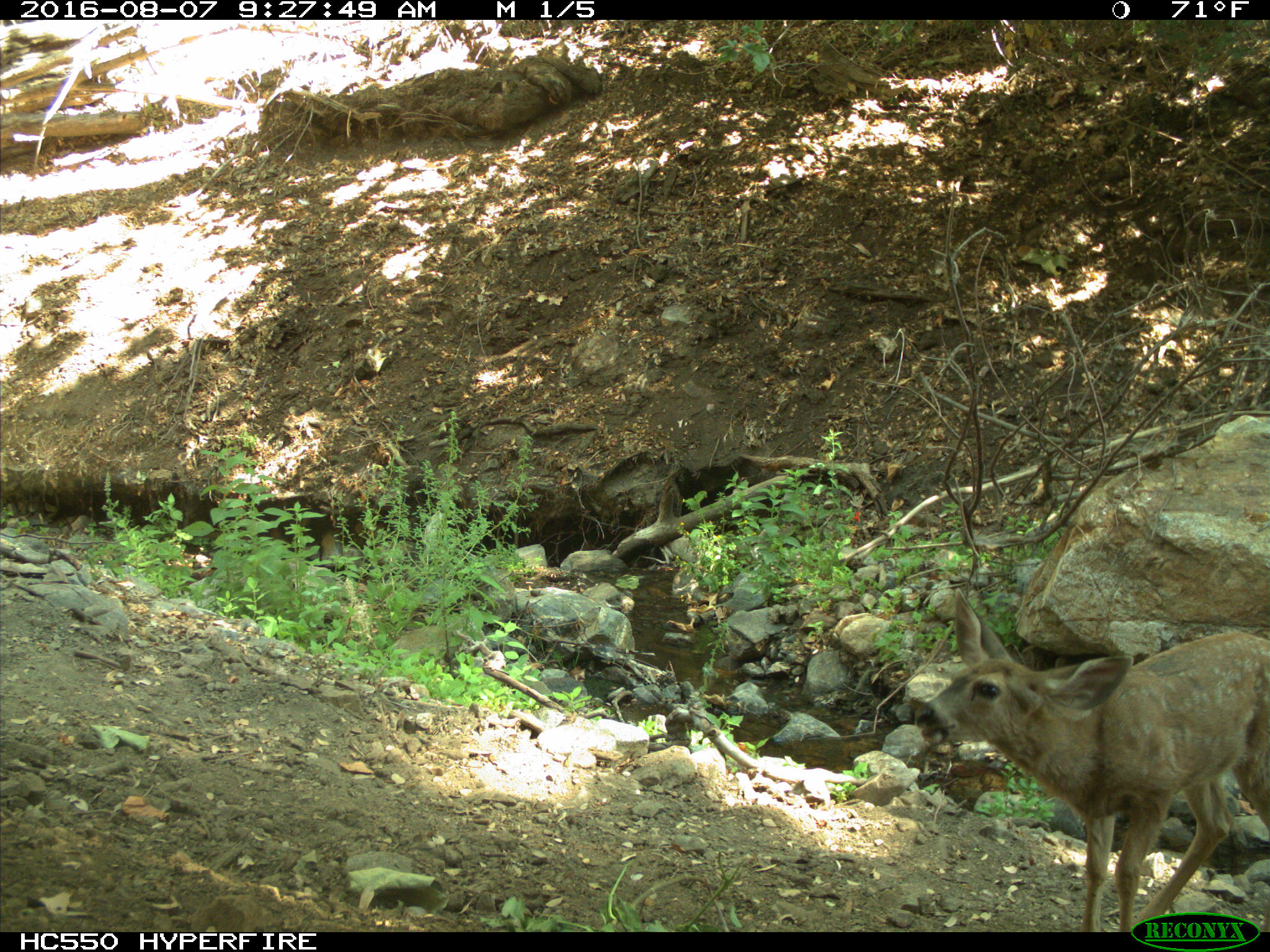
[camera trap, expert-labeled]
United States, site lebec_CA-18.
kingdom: Animalia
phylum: Chordata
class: Mammalia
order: Artiodactyla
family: Cervidae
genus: Odocoileus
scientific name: Odocoileus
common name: deer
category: unidentified deer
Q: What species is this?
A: Unidentified deer (deer) (Odocoileus).